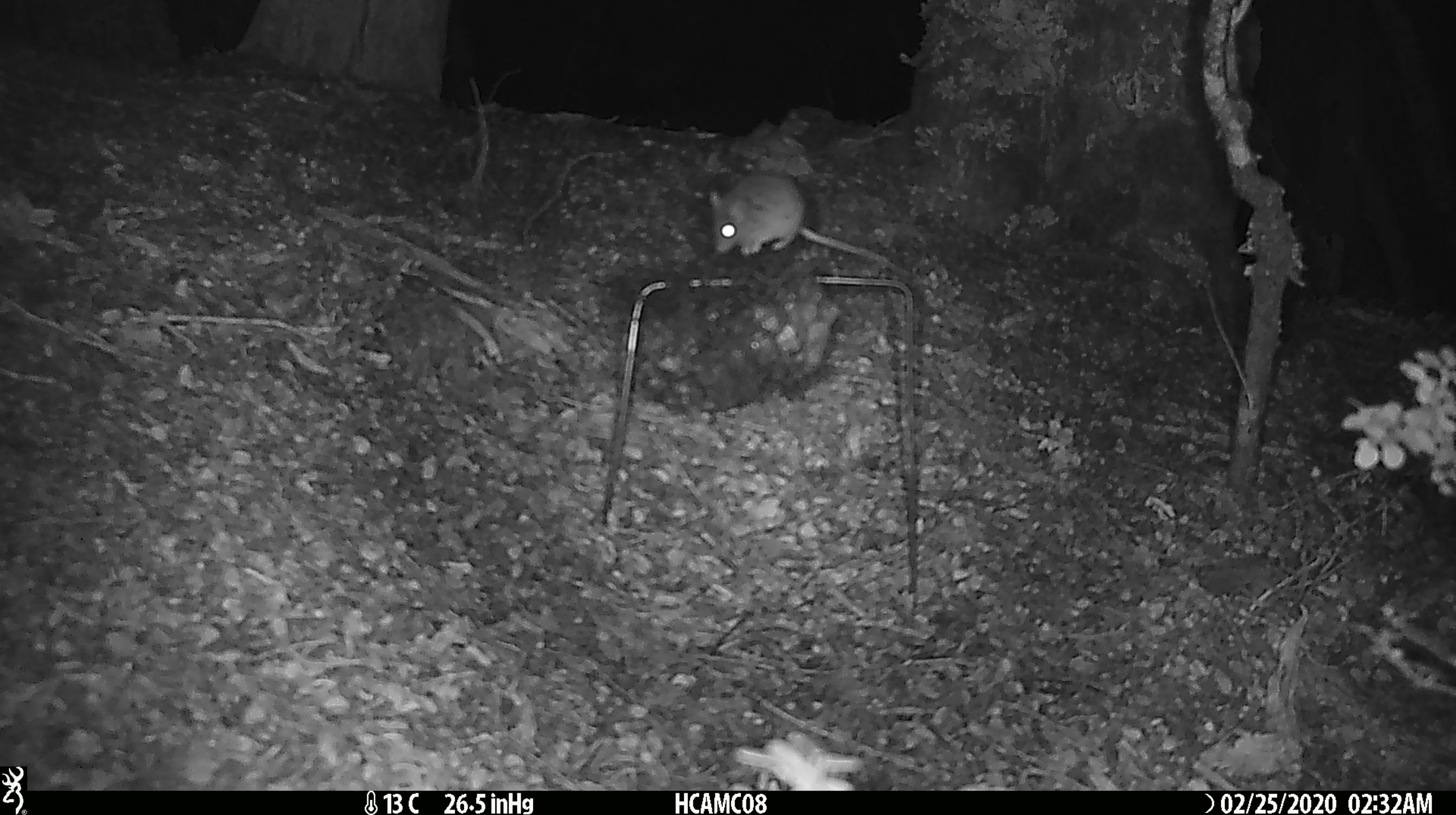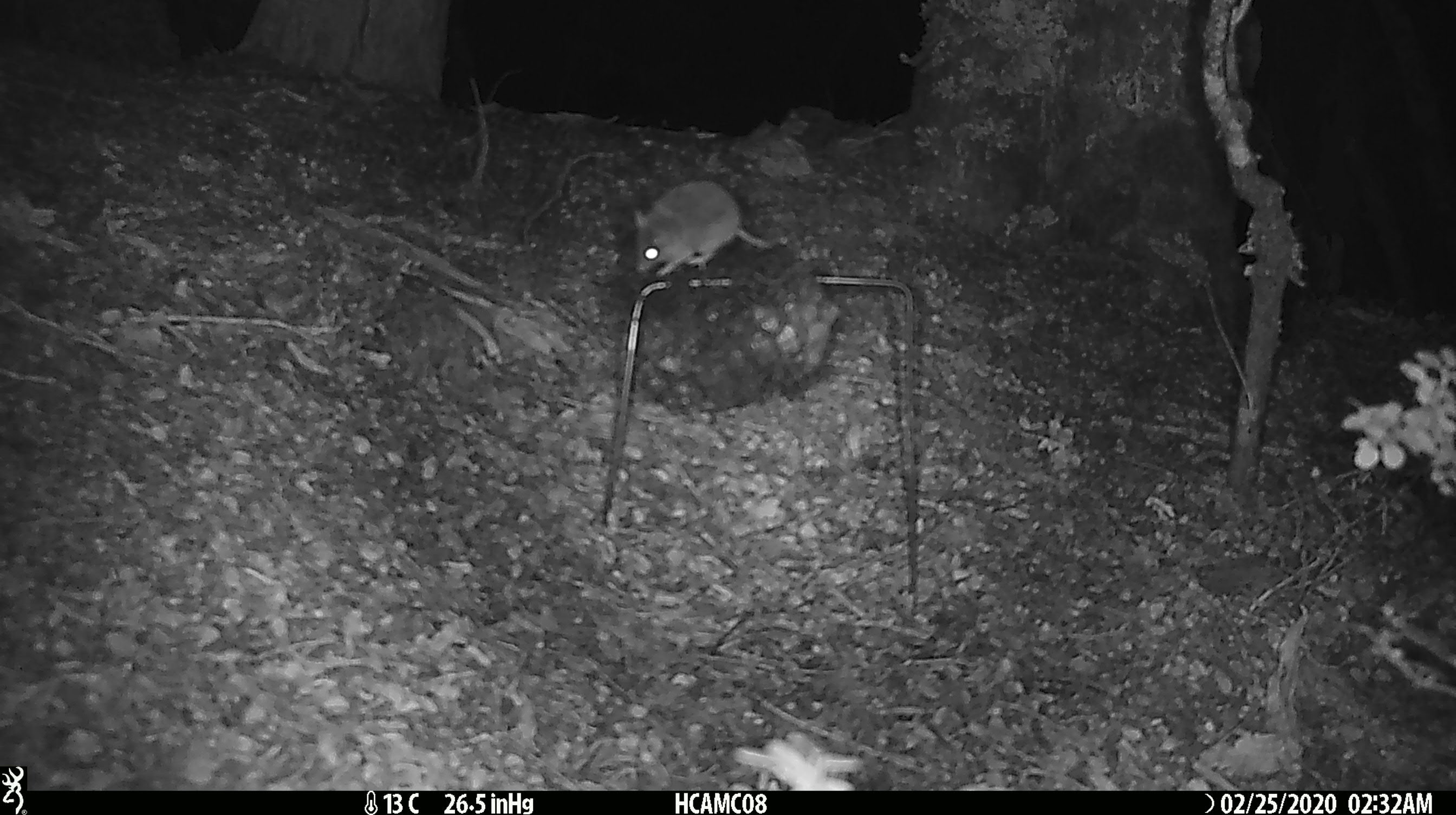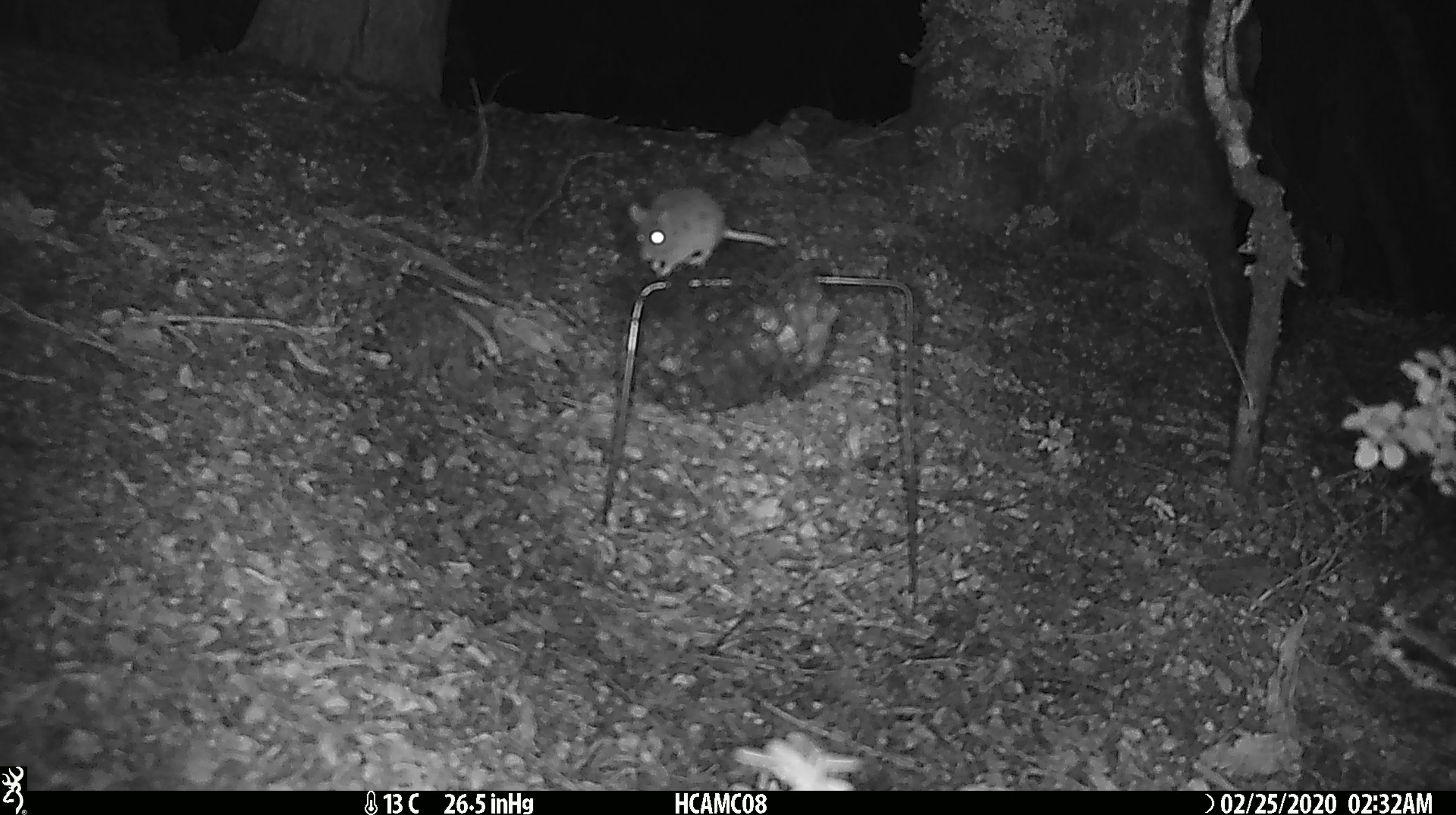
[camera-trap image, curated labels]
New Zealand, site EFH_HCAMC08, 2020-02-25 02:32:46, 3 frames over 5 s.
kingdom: Animalia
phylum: Chordata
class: Mammalia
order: Rodentia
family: Muridae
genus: Mus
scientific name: Mus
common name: mouse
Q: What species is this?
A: Mouse (Mus).